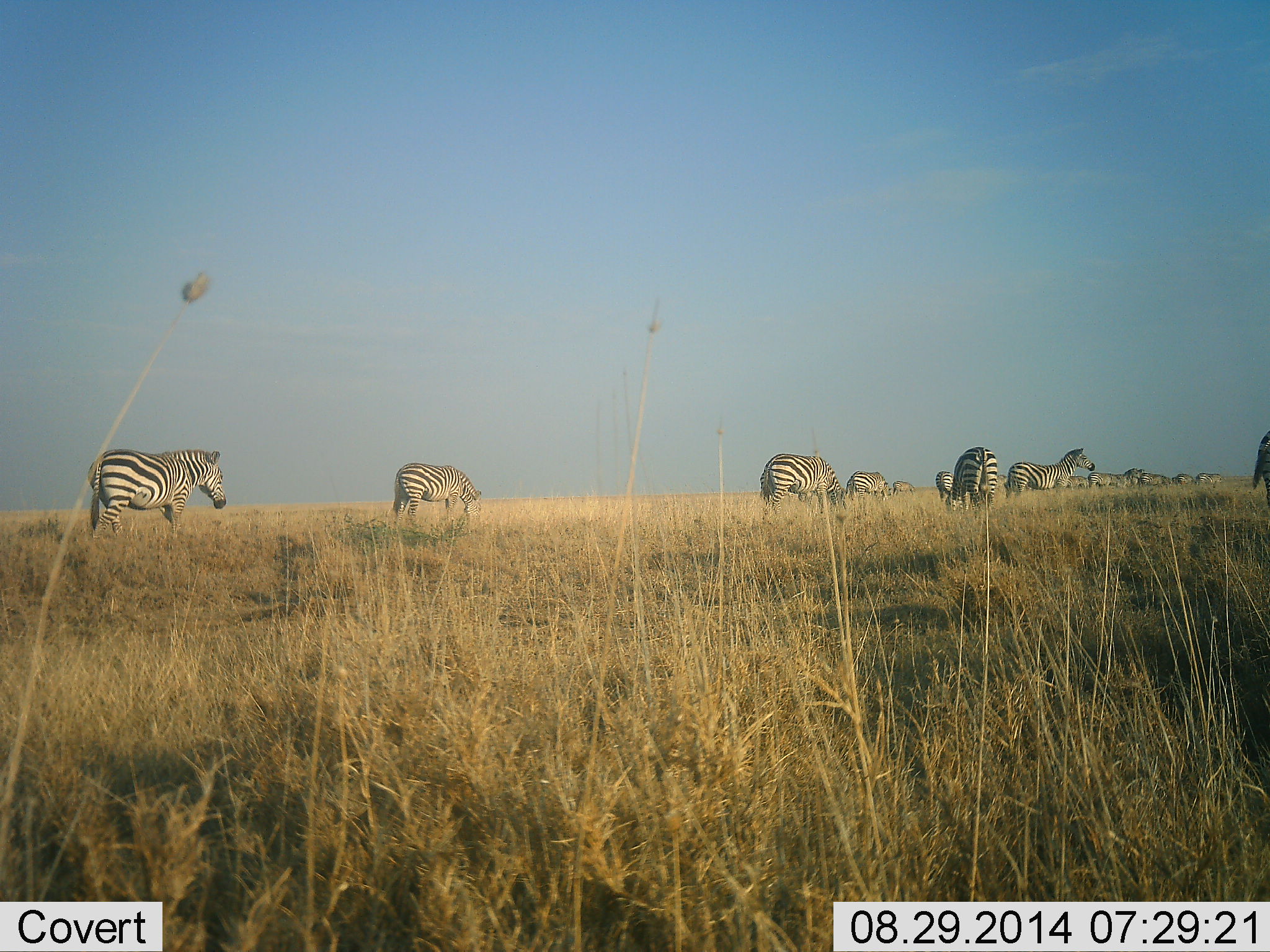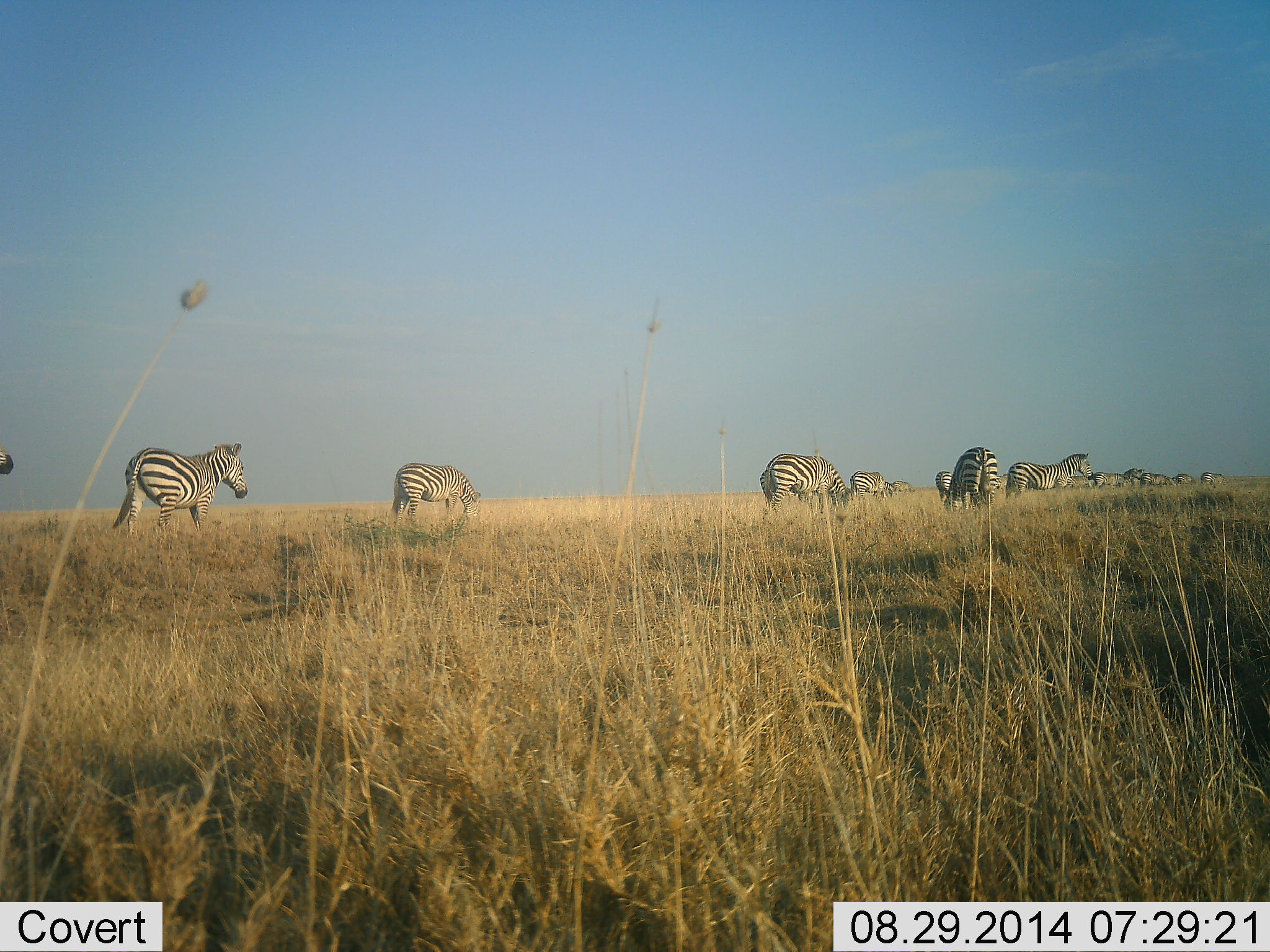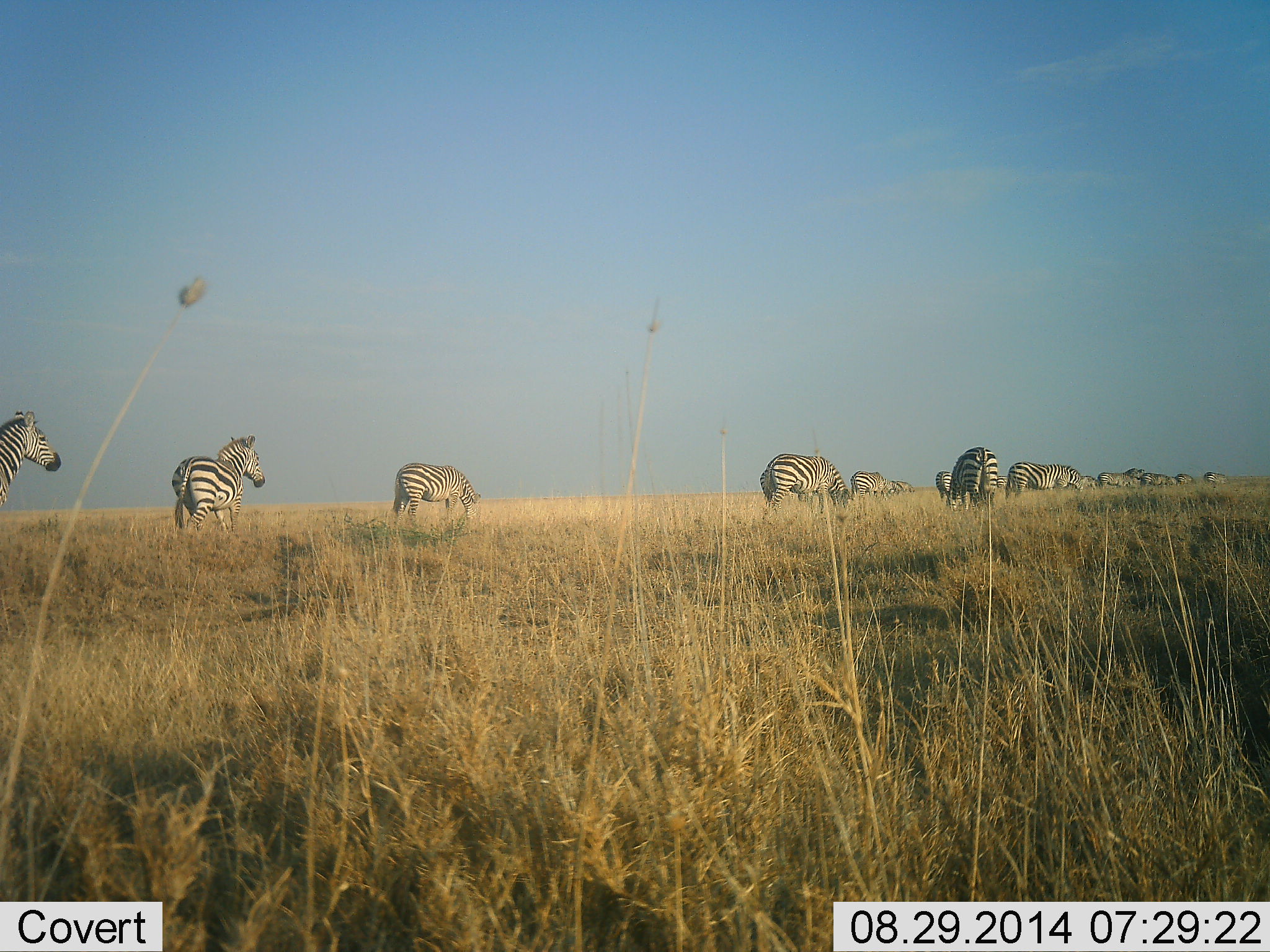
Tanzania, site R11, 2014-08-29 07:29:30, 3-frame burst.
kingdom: Animalia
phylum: Chordata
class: Mammalia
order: Perissodactyla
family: Equidae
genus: Equus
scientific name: Equus quagga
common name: plains zebra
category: zebra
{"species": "zebra (plains zebra) (Equus quagga)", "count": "11-50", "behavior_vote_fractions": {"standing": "60%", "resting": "0%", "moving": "50%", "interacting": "10%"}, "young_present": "0%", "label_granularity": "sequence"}